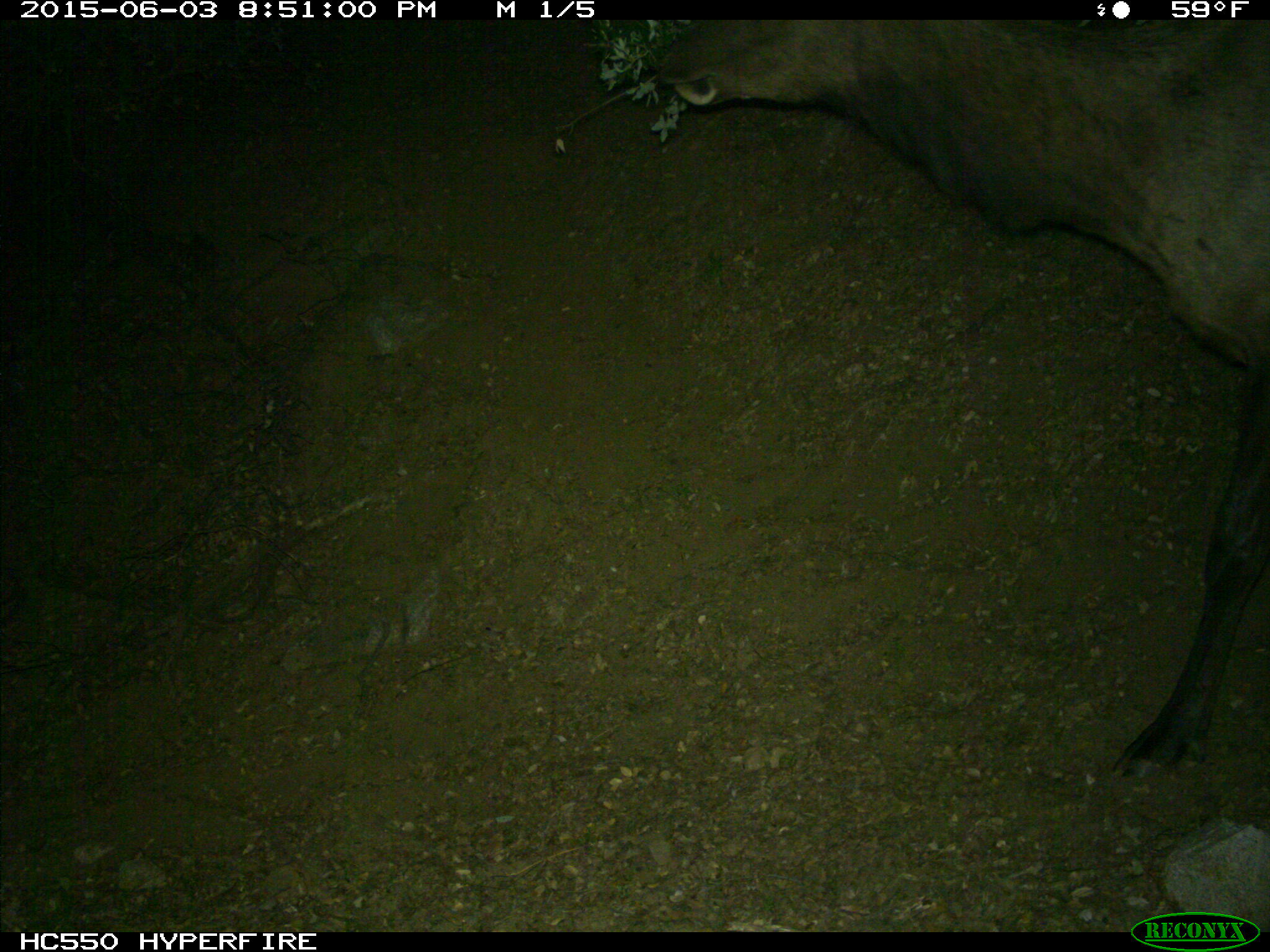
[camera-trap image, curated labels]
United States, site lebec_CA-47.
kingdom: Animalia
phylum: Chordata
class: Mammalia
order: Artiodactyla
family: Cervidae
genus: Cervus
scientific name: Cervus canadensis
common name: elk